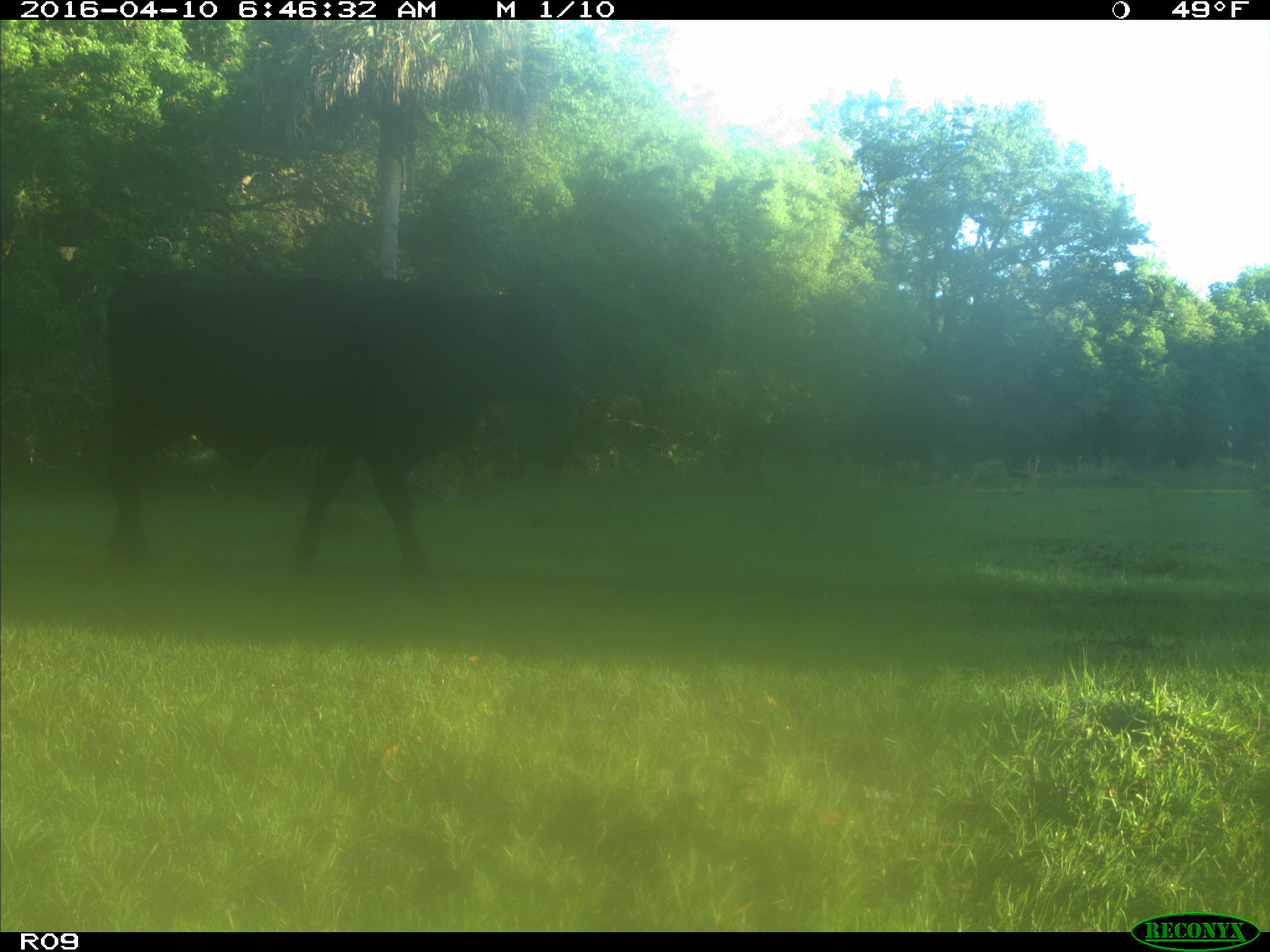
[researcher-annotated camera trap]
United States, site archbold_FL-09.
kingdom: Animalia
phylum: Chordata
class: Mammalia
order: Artiodactyla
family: Bovidae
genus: Bos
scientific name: Bos taurus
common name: domestic cow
Bos taurus (domestic cow).